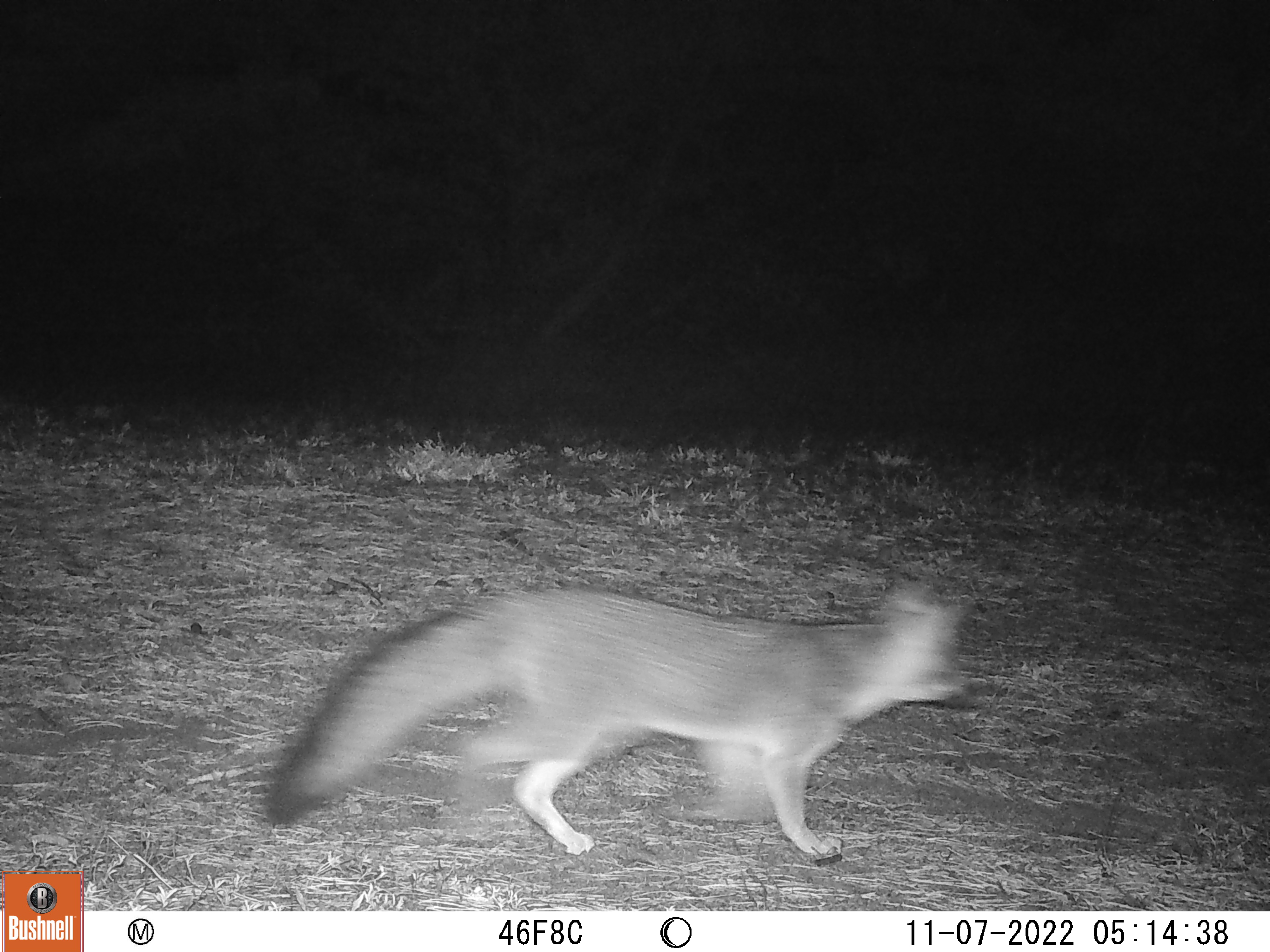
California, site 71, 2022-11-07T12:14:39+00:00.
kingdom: Animalia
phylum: Chordata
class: Mammalia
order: Carnivora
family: Canidae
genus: Urocyon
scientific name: Urocyon cinereoargenteus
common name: gray fox